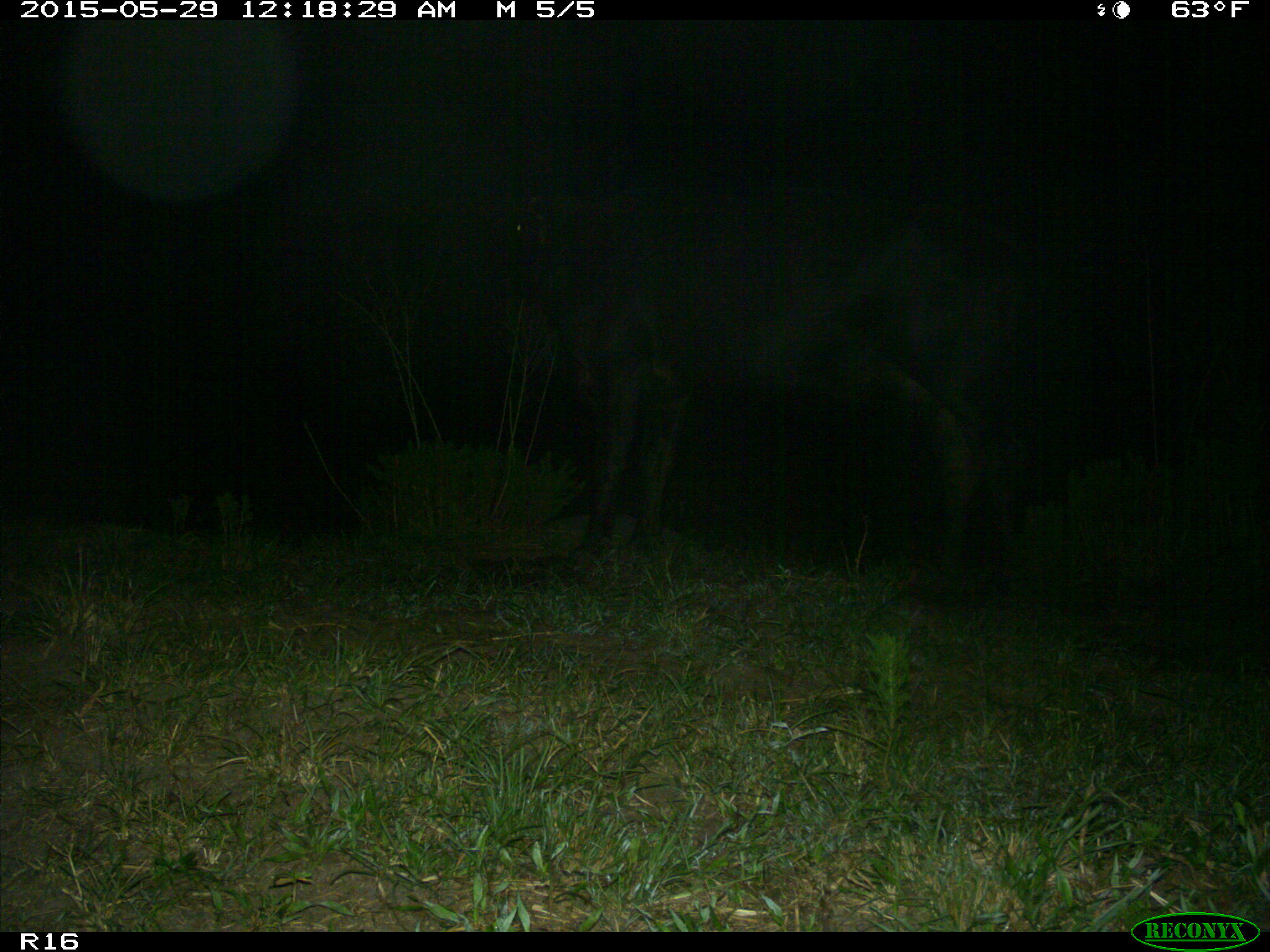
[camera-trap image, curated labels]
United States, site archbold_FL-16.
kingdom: Animalia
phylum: Chordata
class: Mammalia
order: Artiodactyla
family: Bovidae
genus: Bos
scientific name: Bos taurus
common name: domestic cow